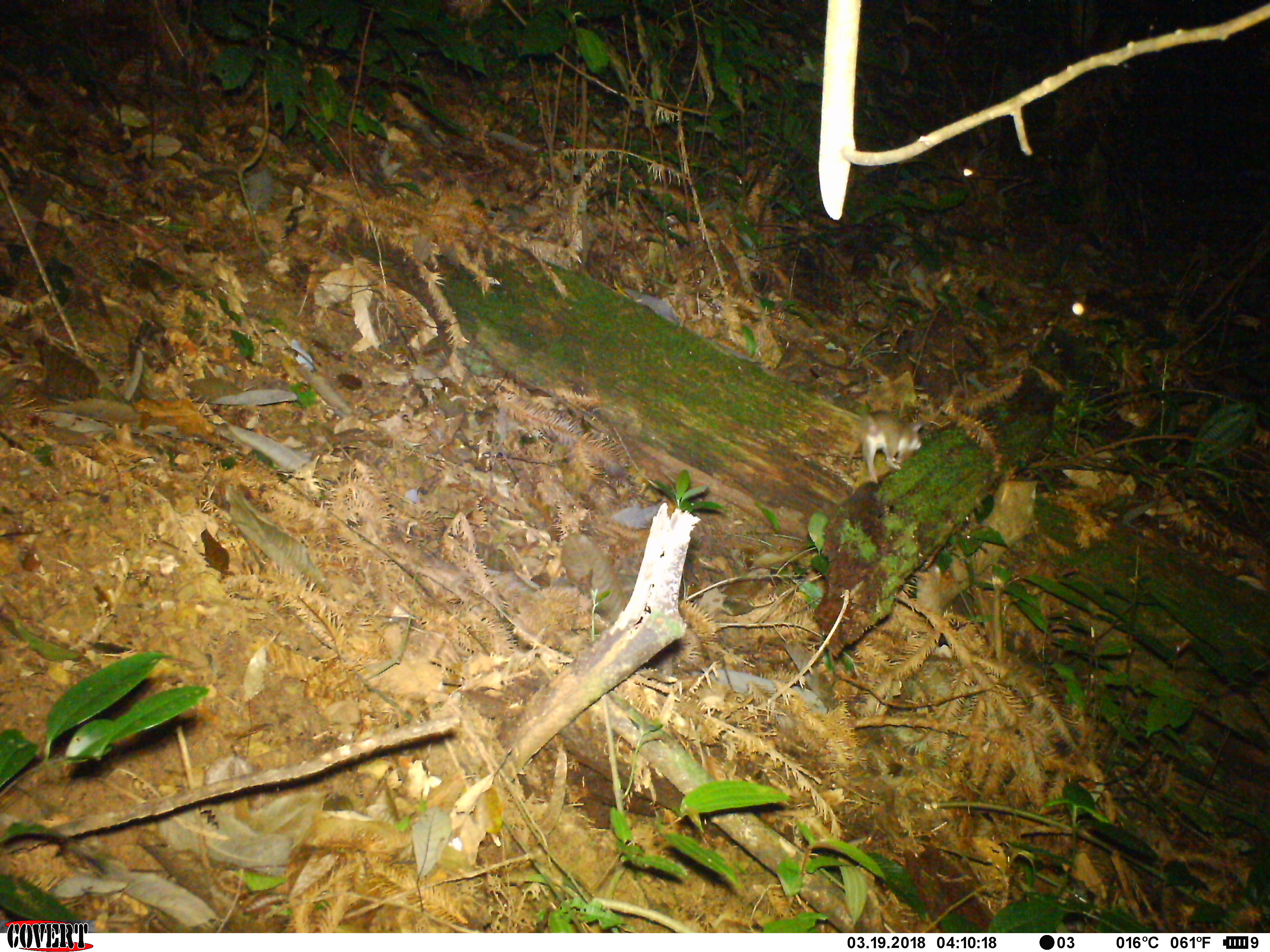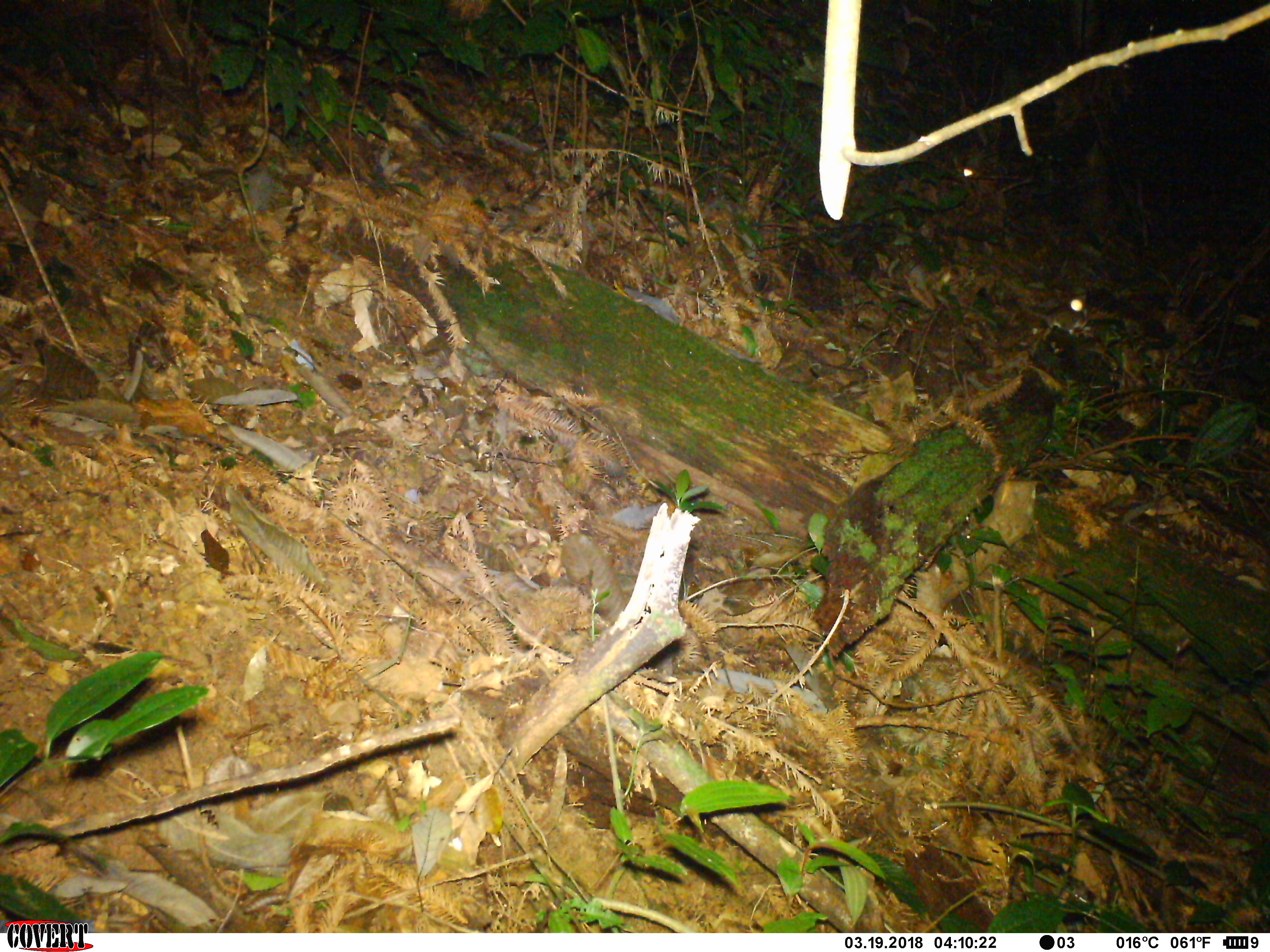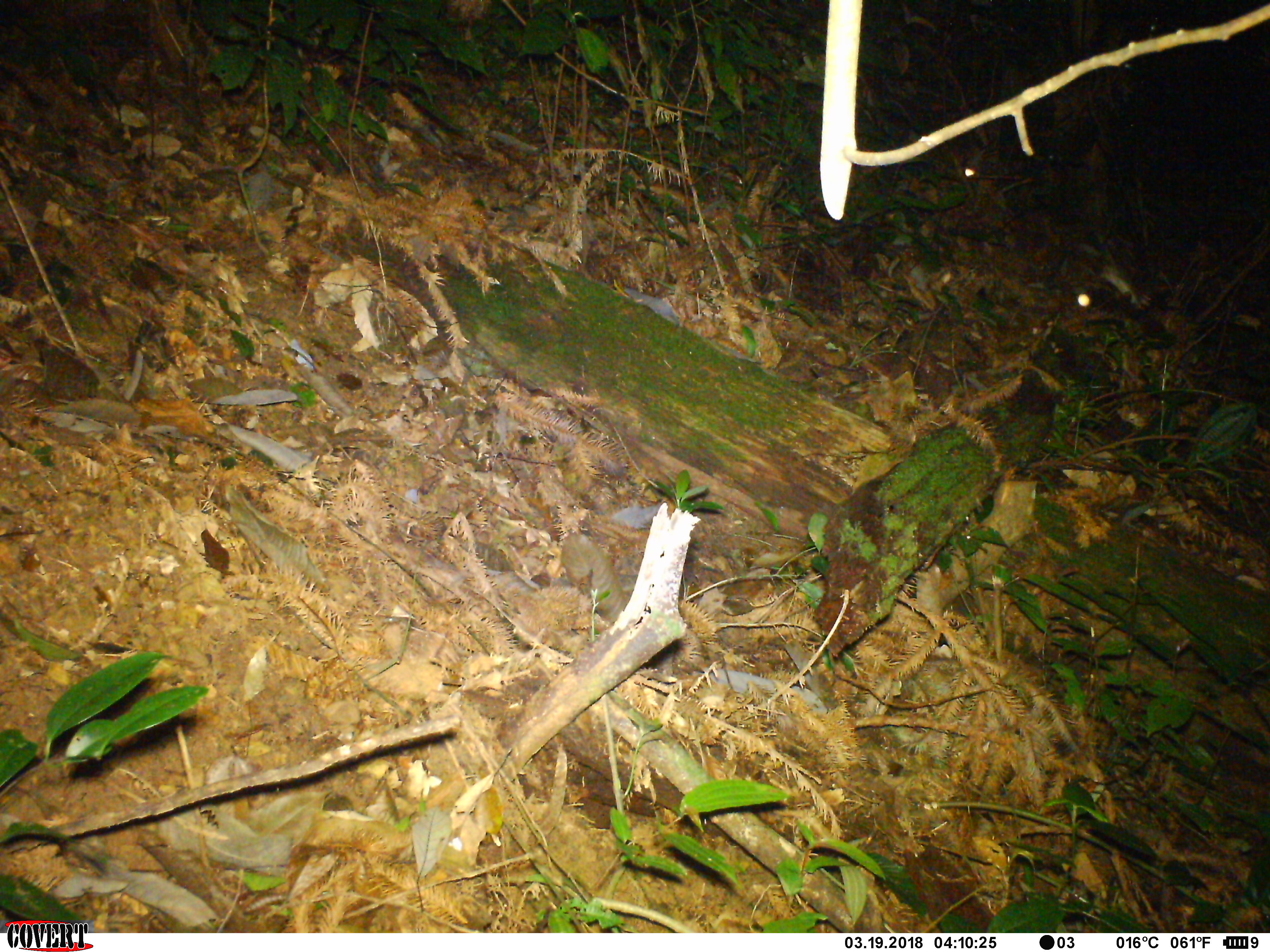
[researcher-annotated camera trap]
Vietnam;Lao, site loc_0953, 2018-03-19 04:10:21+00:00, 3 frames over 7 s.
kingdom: Animalia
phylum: Chordata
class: Mammalia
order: Rodentia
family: Muridae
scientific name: Muridae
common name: old-world mice and rats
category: unidentified murid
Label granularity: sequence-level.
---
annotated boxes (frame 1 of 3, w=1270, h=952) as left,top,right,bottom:
unidentified murid: 856,405,925,484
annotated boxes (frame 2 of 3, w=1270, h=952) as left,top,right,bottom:
unidentified murid: 1017,301,1088,342